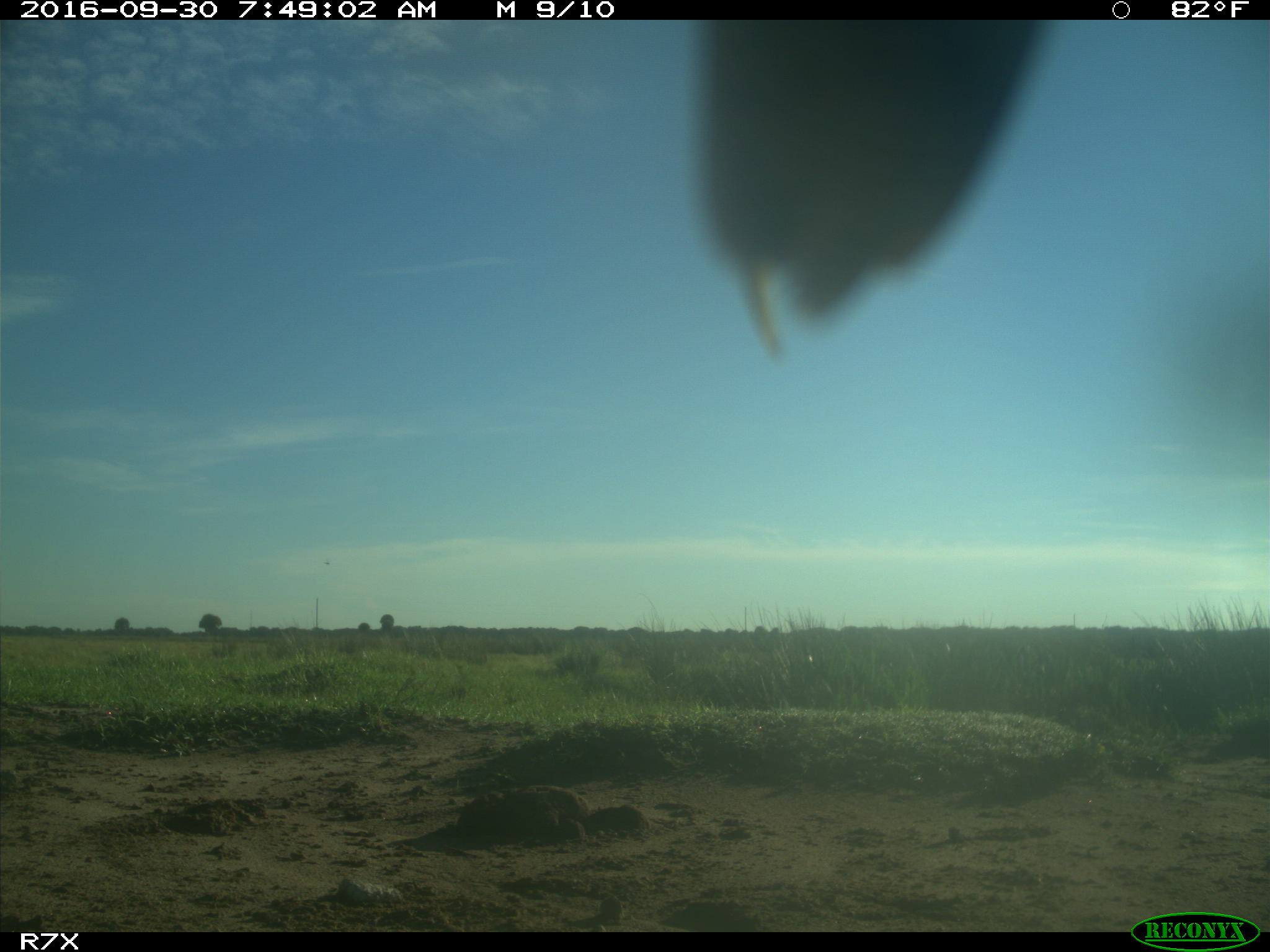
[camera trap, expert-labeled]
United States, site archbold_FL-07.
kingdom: Animalia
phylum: Chordata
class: Aves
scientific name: Aves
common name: birds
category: unidentified bird